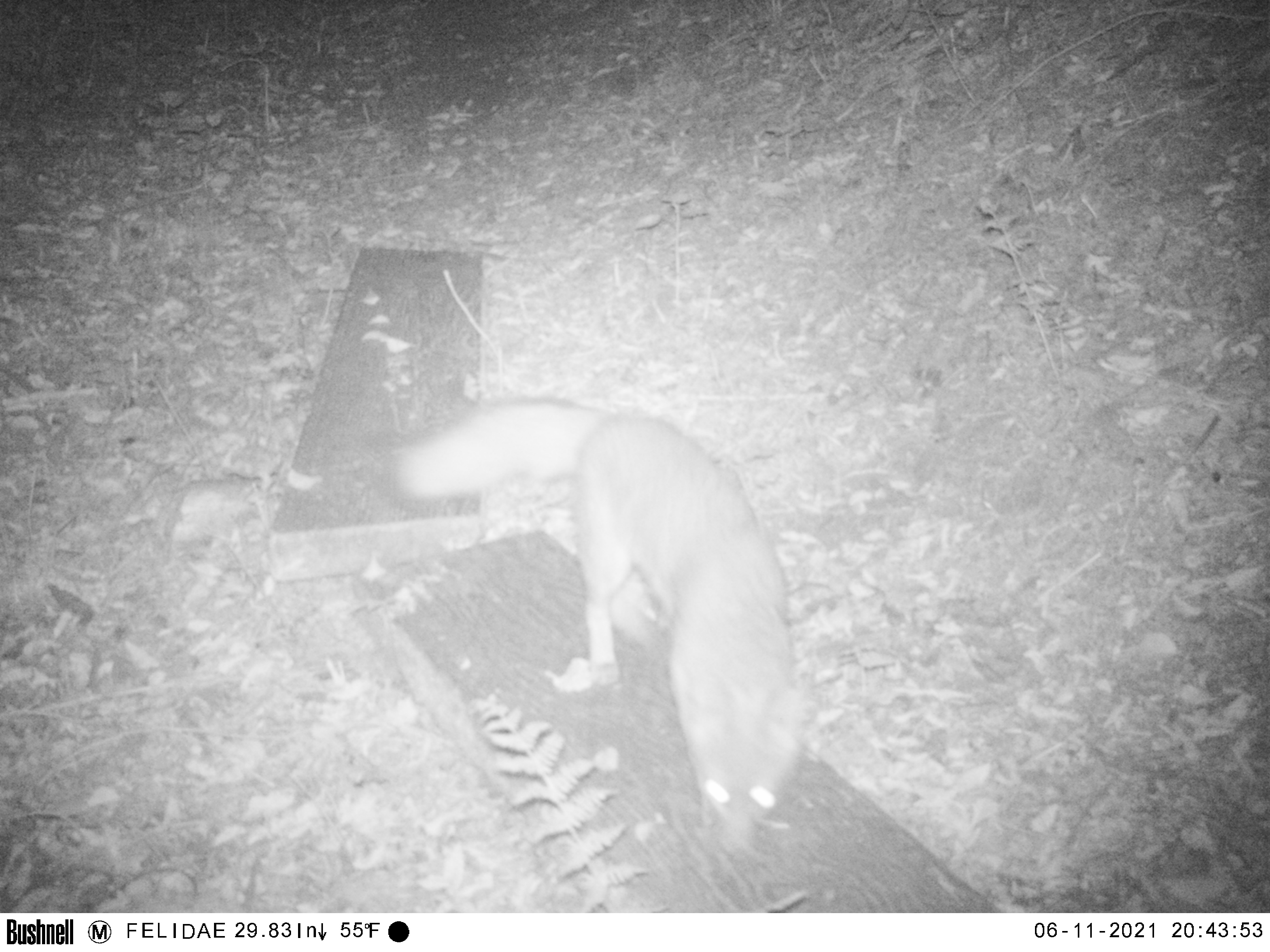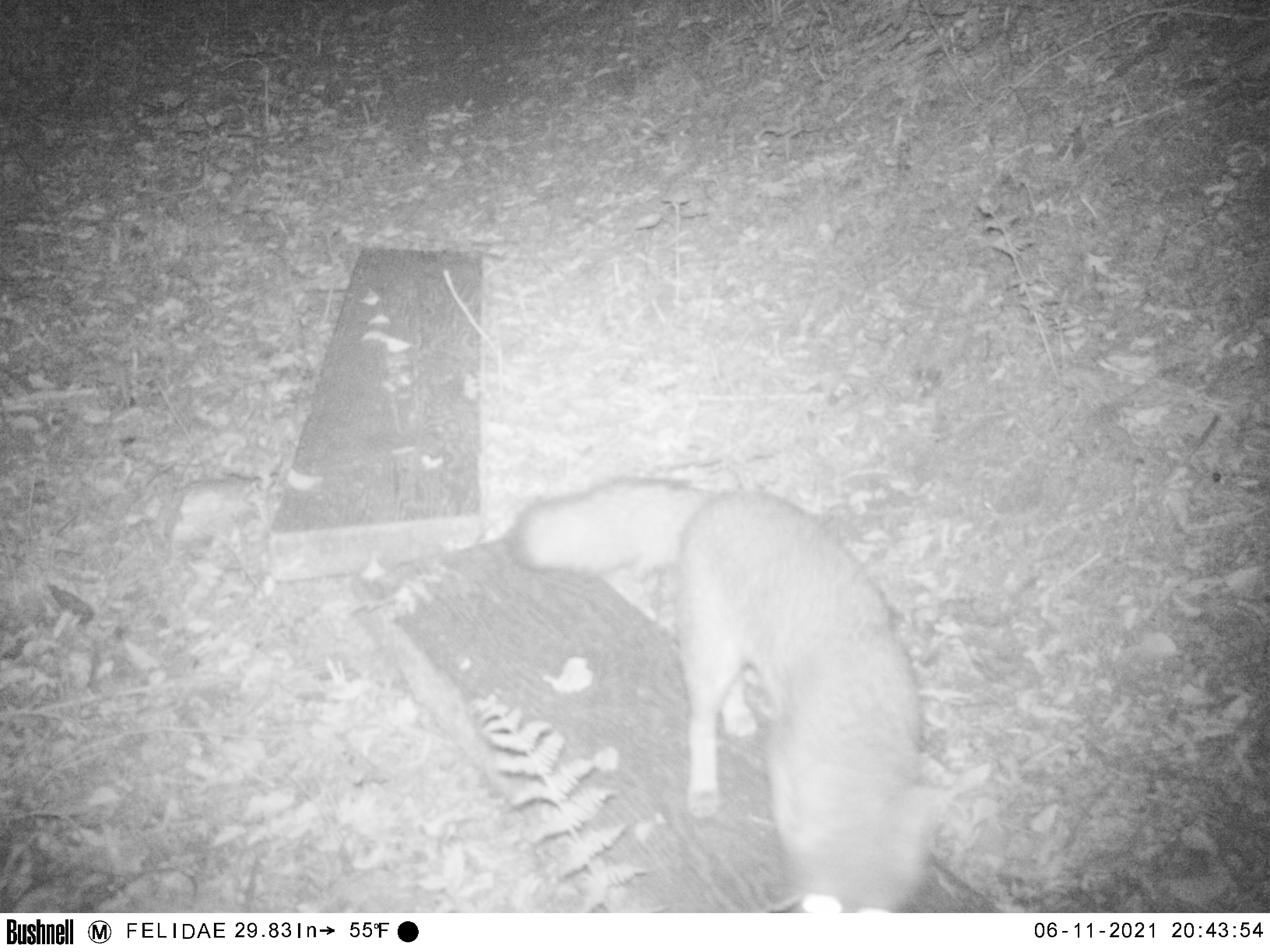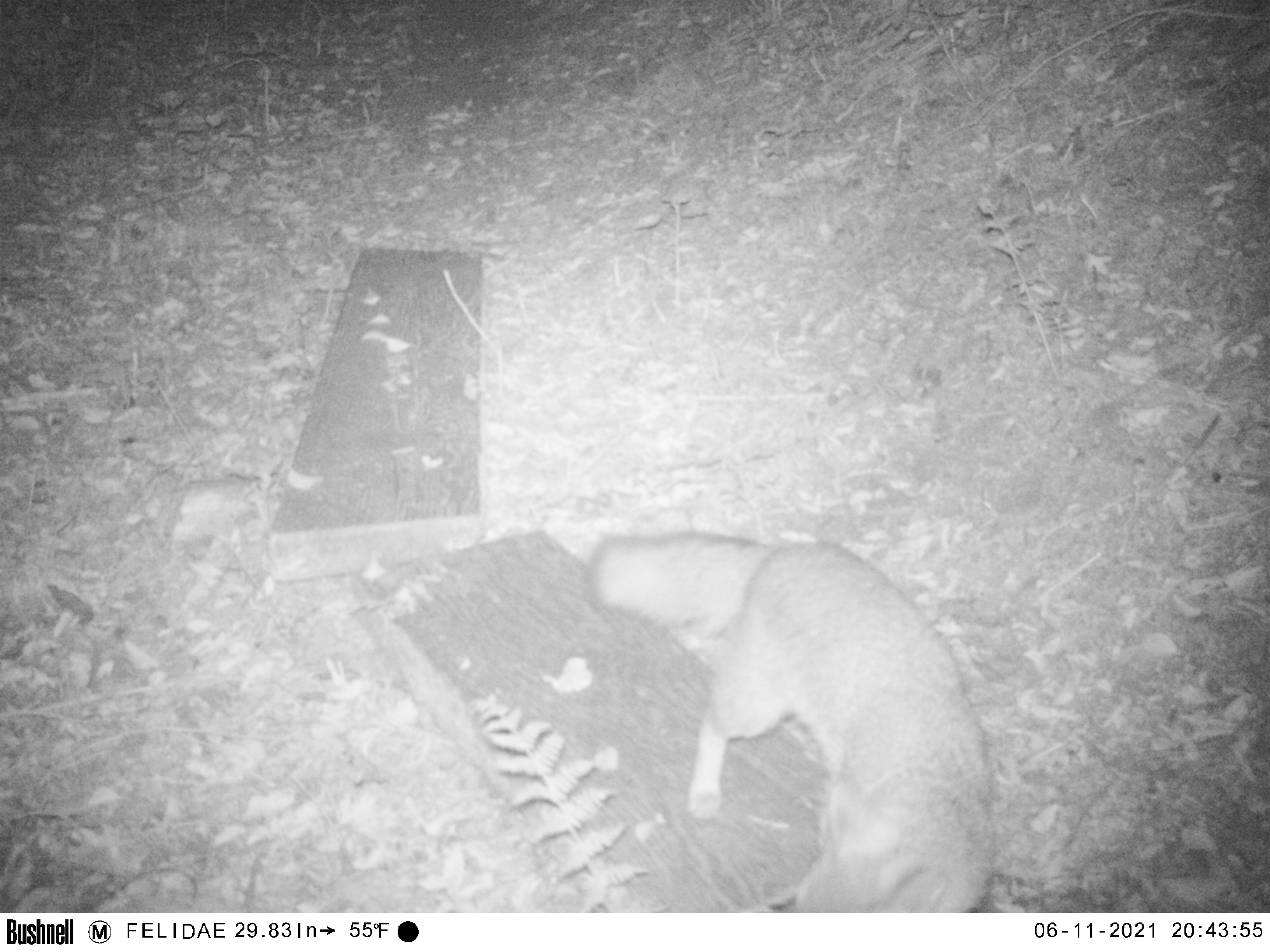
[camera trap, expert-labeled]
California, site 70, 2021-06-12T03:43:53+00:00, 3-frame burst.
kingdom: Animalia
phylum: Chordata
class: Mammalia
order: Carnivora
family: Canidae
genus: Urocyon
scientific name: Urocyon cinereoargenteus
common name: gray fox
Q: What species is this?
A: Gray fox (Urocyon cinereoargenteus).